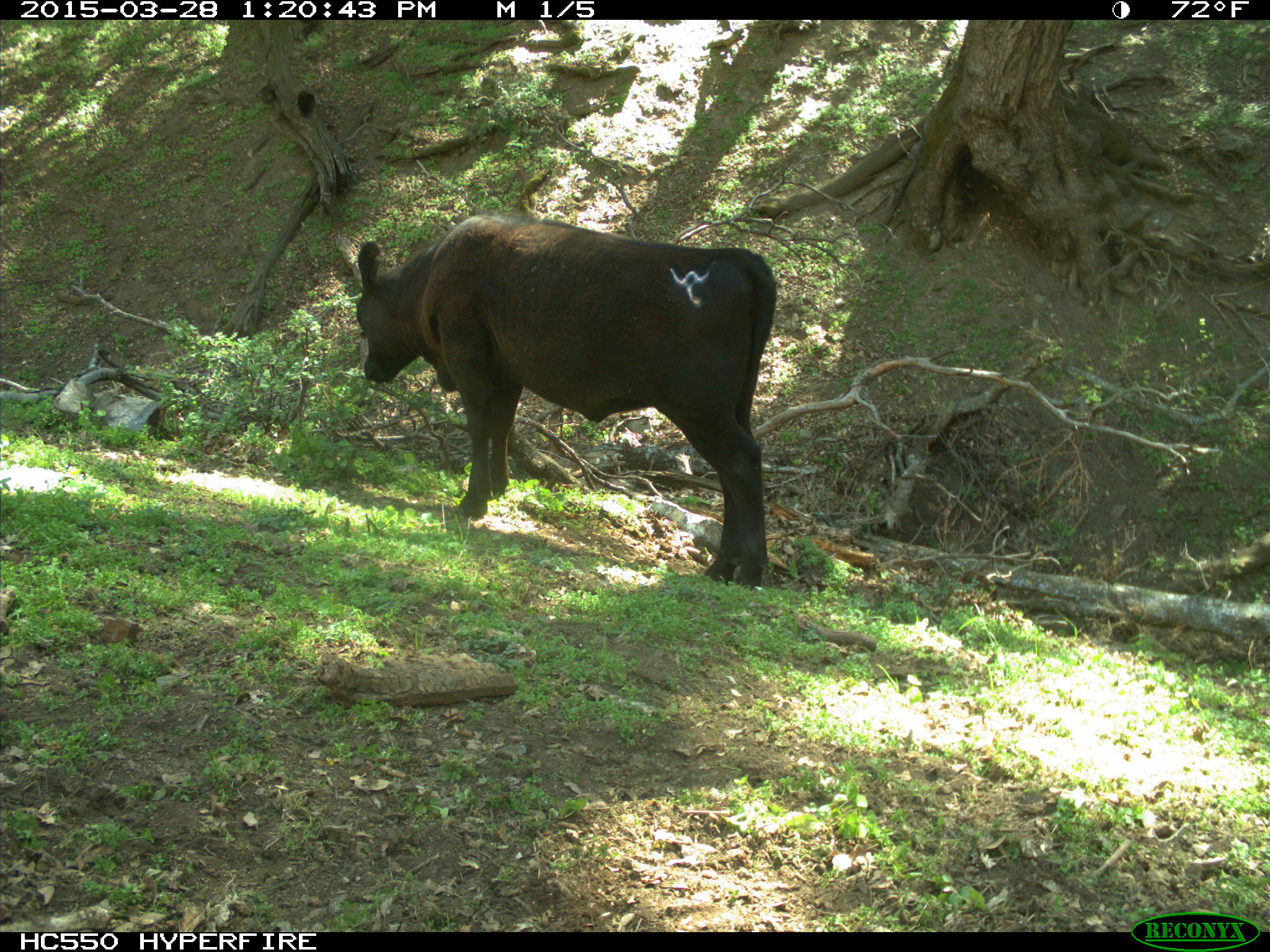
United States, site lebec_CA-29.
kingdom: Animalia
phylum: Chordata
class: Mammalia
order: Artiodactyla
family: Bovidae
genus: Bos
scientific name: Bos taurus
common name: domestic cow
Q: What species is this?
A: Bos taurus (domestic cow).